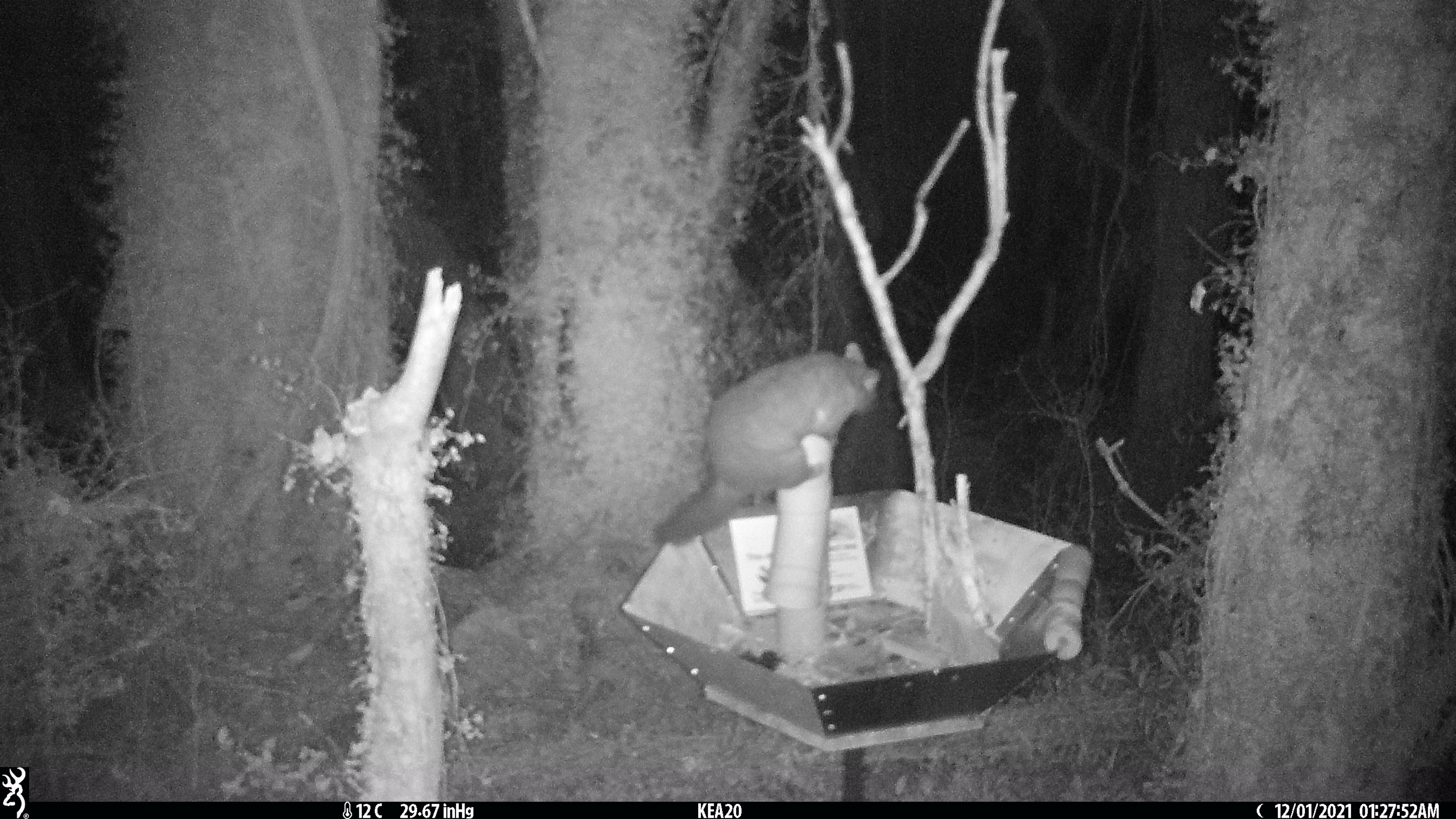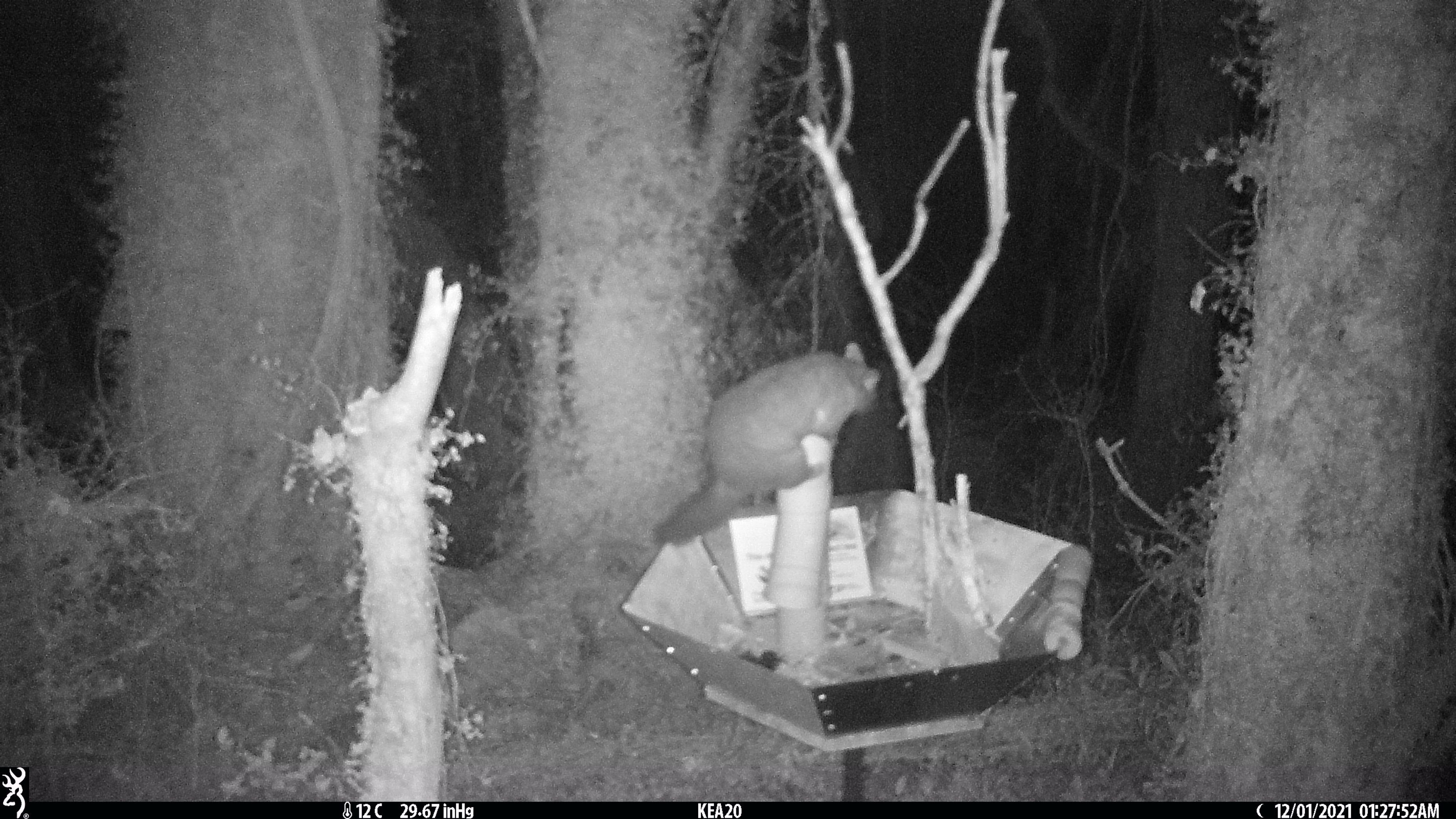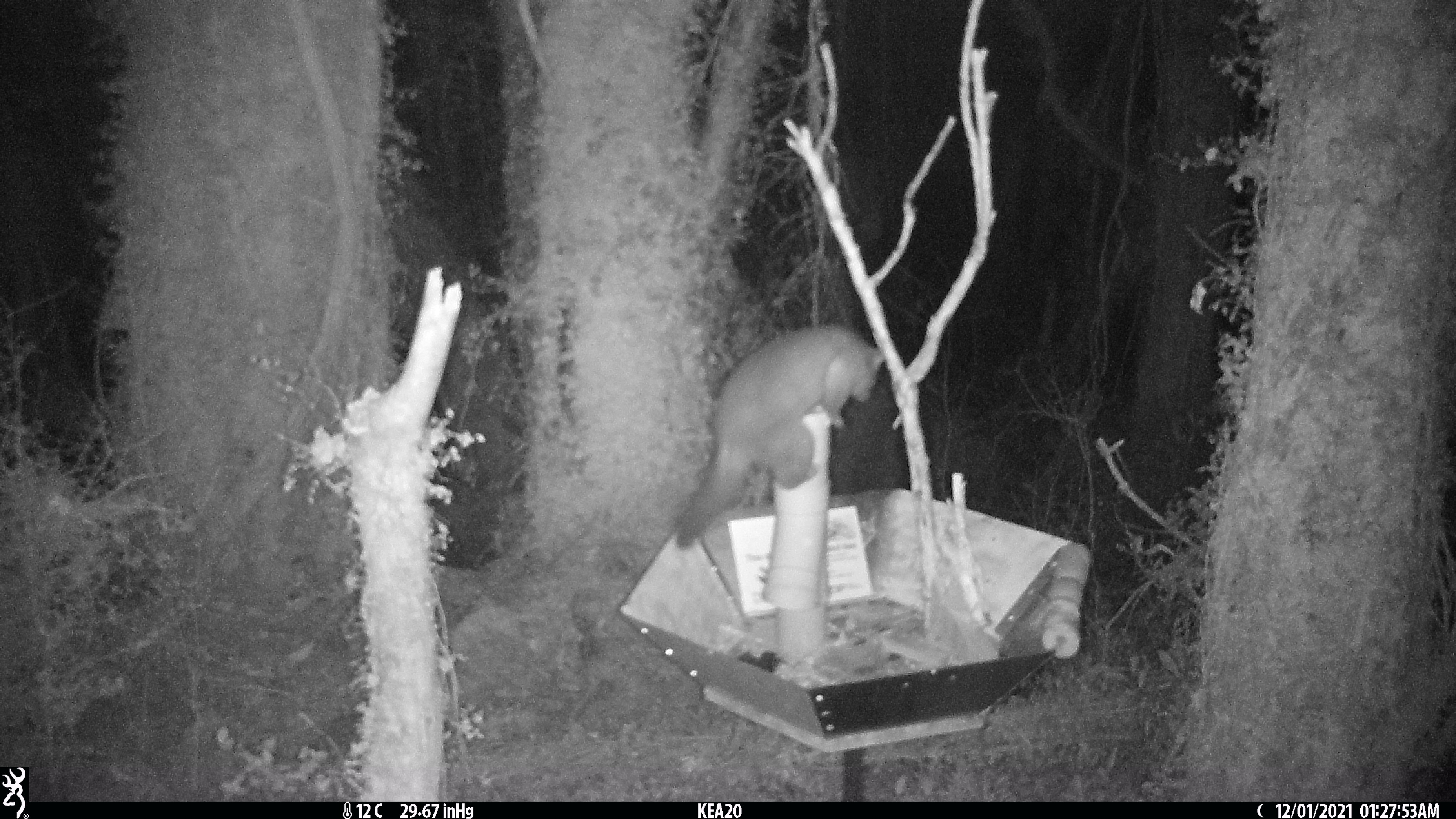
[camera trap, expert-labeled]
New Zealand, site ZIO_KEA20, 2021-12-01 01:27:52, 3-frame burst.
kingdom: Animalia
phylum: Chordata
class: Mammalia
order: Diprotodontia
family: Phalangeridae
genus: Trichosurus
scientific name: Trichosurus vulpecula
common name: common brushtail possum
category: possum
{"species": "possum (common brushtail possum) (Trichosurus vulpecula)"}